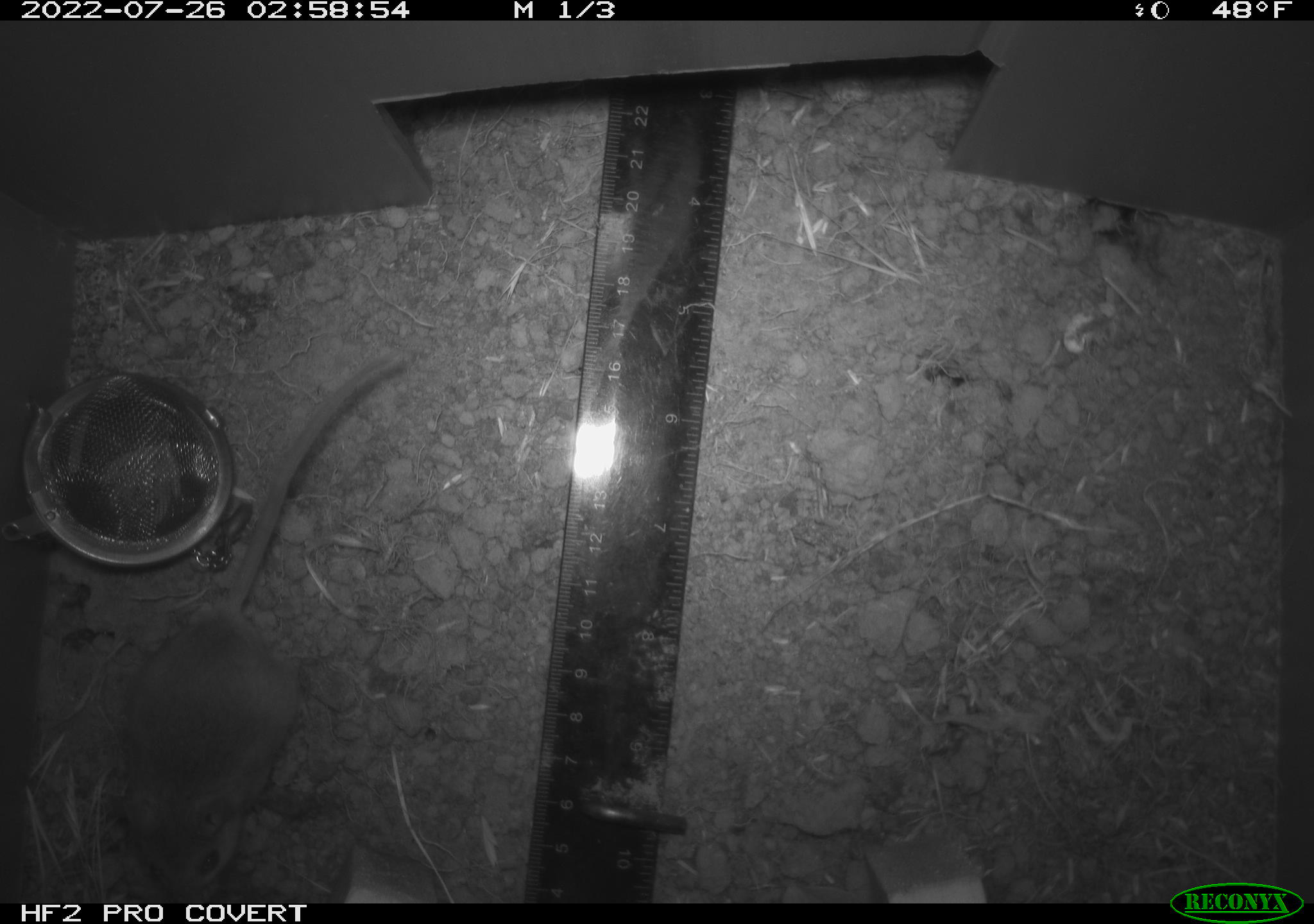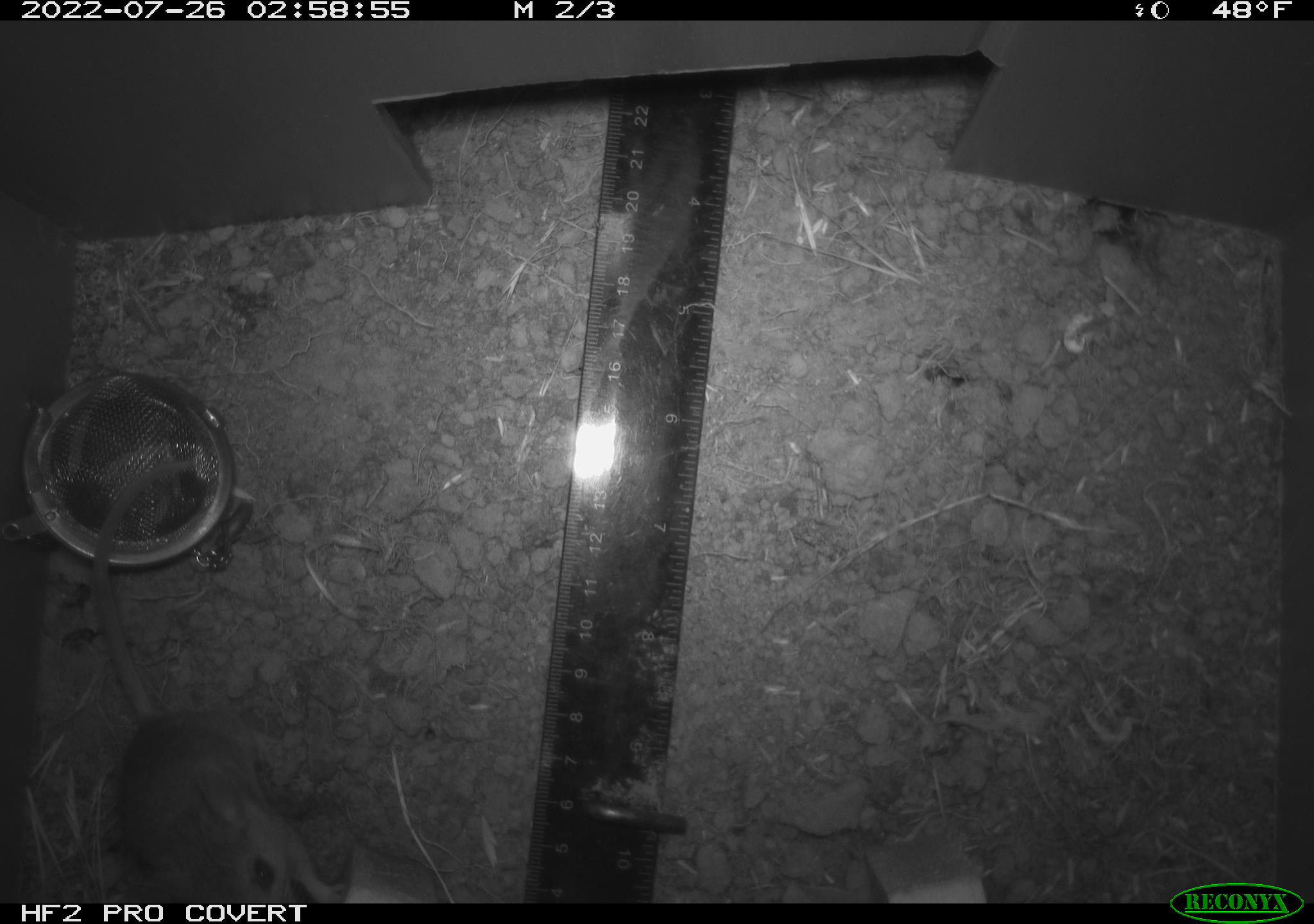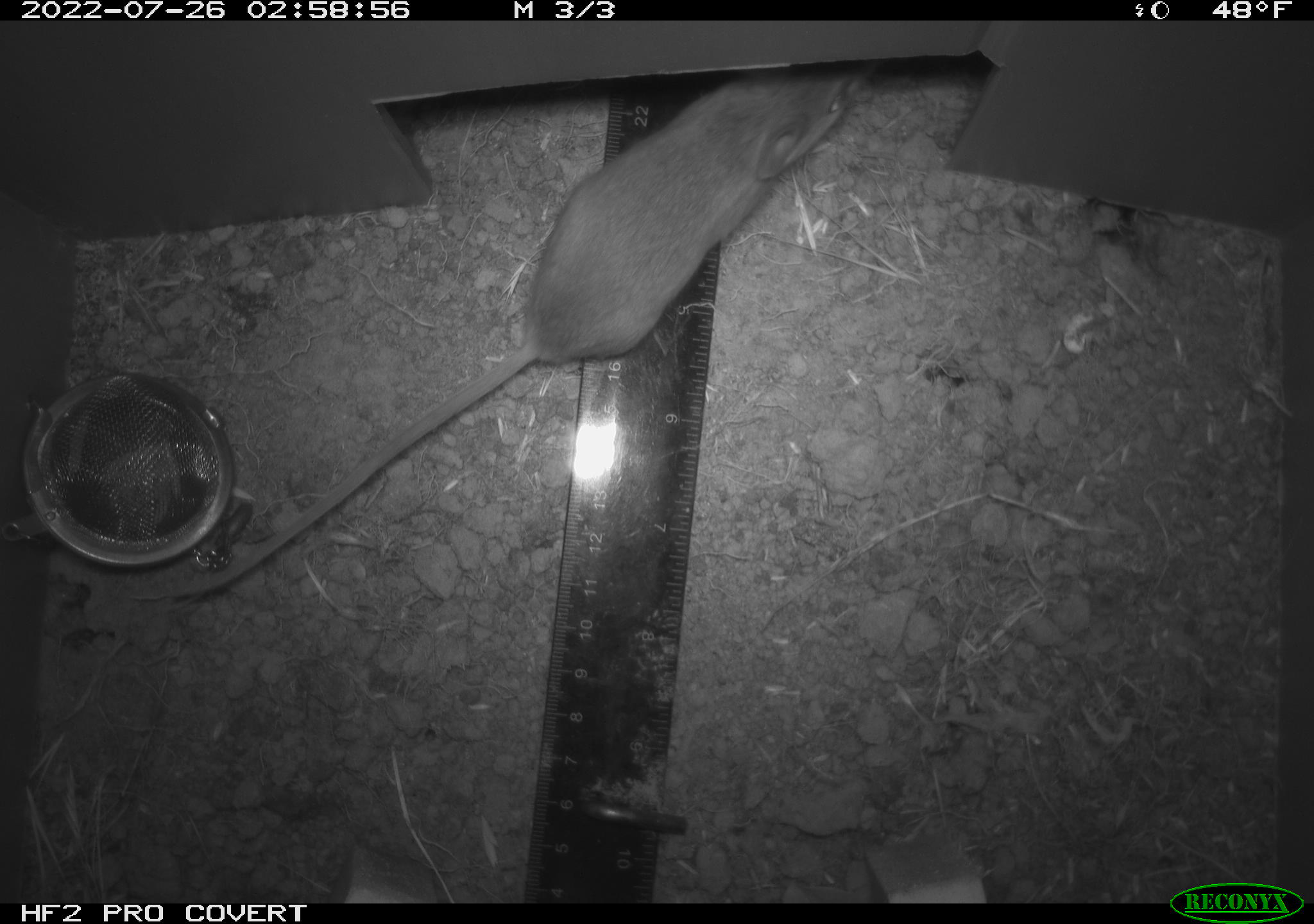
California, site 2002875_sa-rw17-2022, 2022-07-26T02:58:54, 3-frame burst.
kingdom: Animalia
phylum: Chordata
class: Mammalia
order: Rodentia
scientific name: Rodentia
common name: mouse species